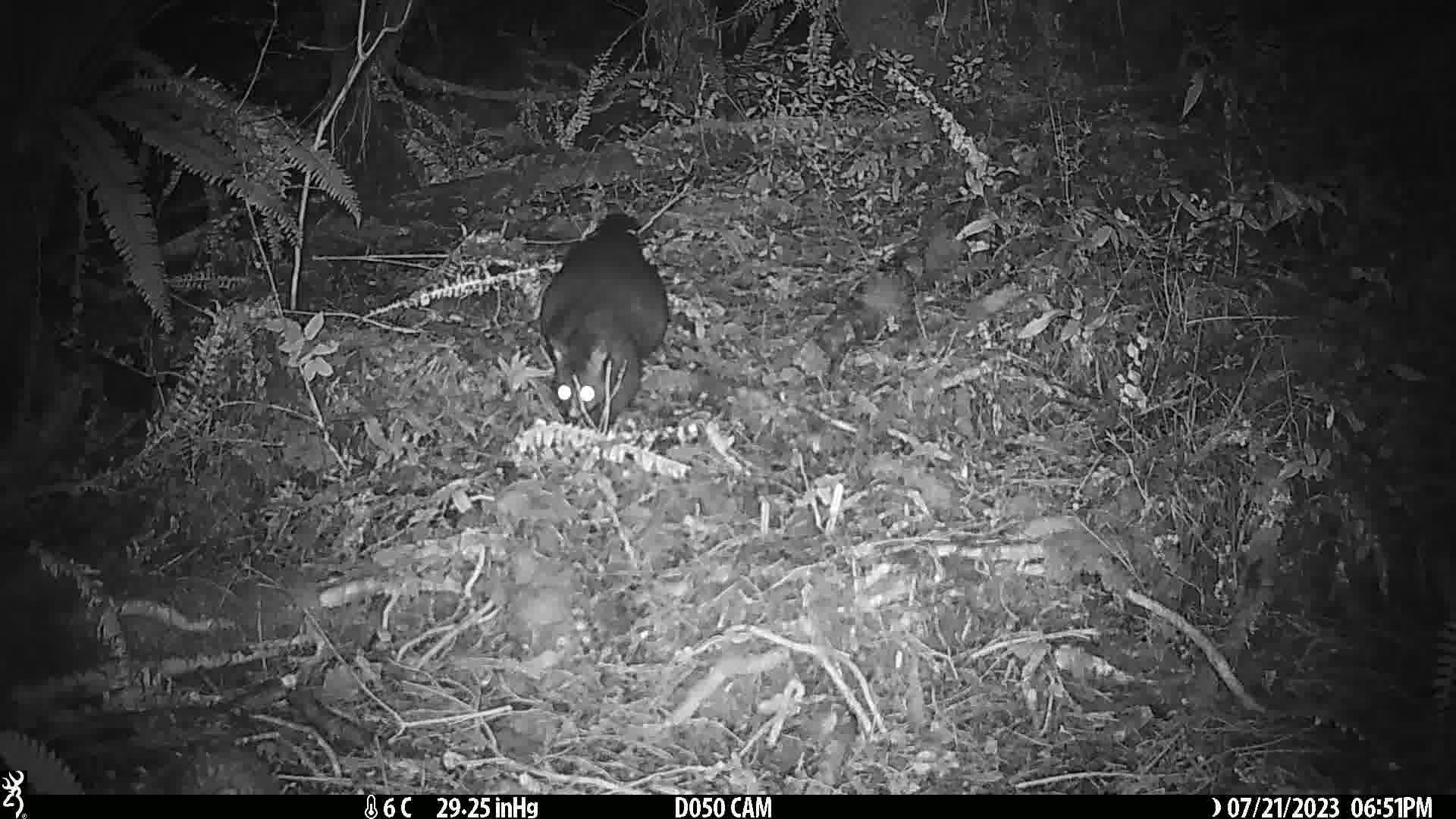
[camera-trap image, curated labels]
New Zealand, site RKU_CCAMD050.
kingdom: Animalia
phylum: Chordata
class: Mammalia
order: Diprotodontia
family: Phalangeridae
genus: Trichosurus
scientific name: Trichosurus vulpecula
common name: common brushtail possum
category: possum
Possum (common brushtail possum) (Trichosurus vulpecula).